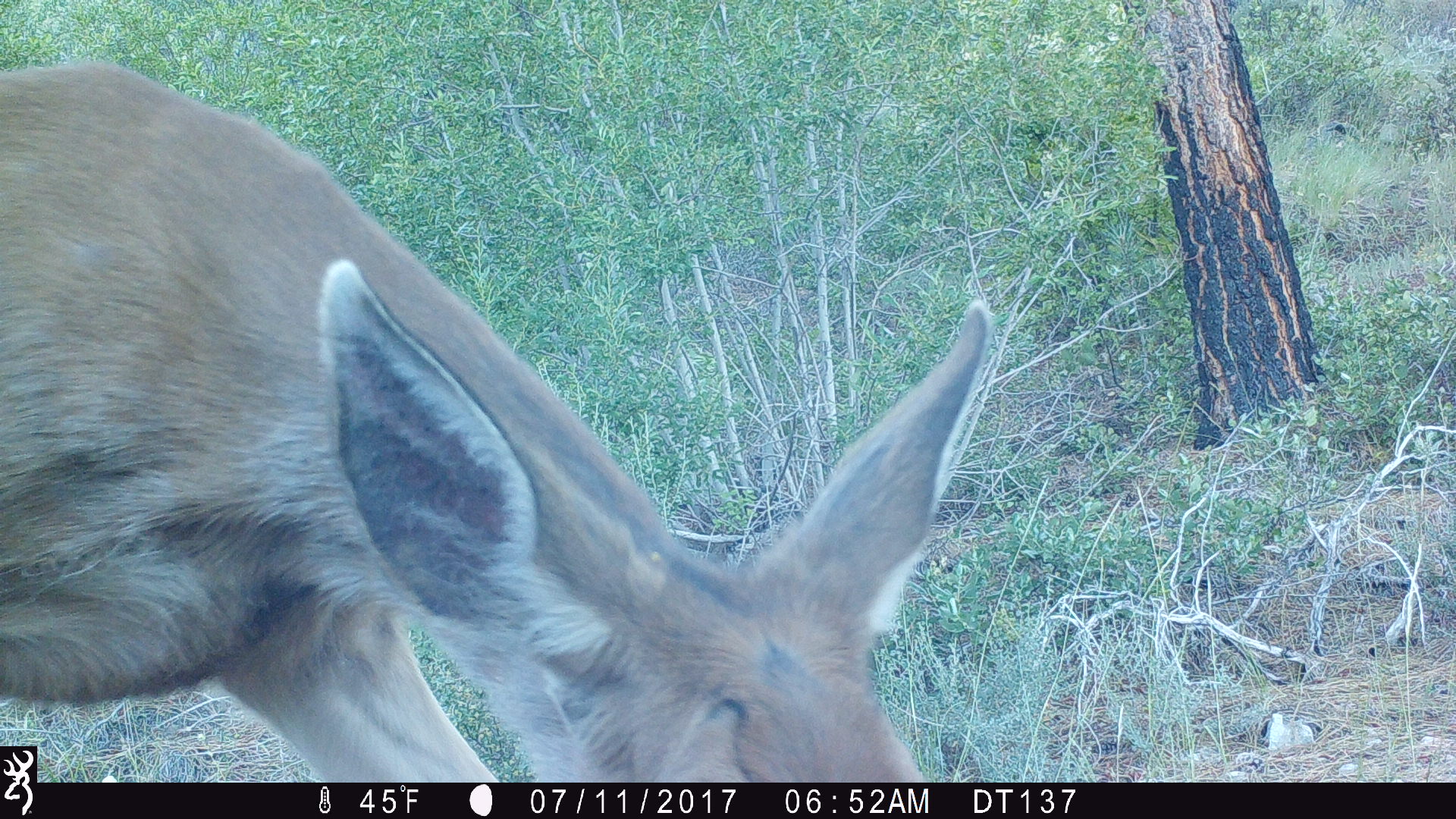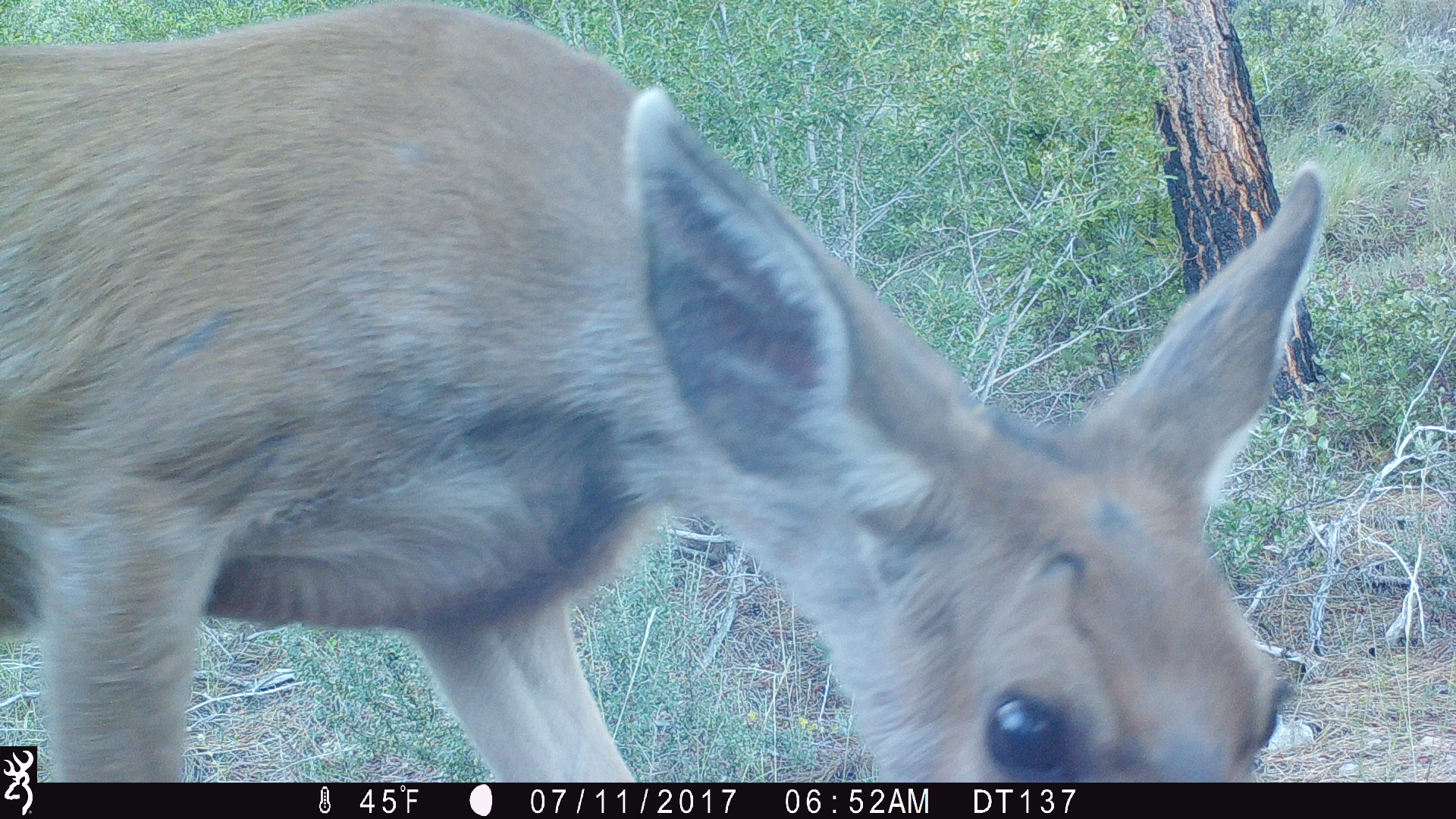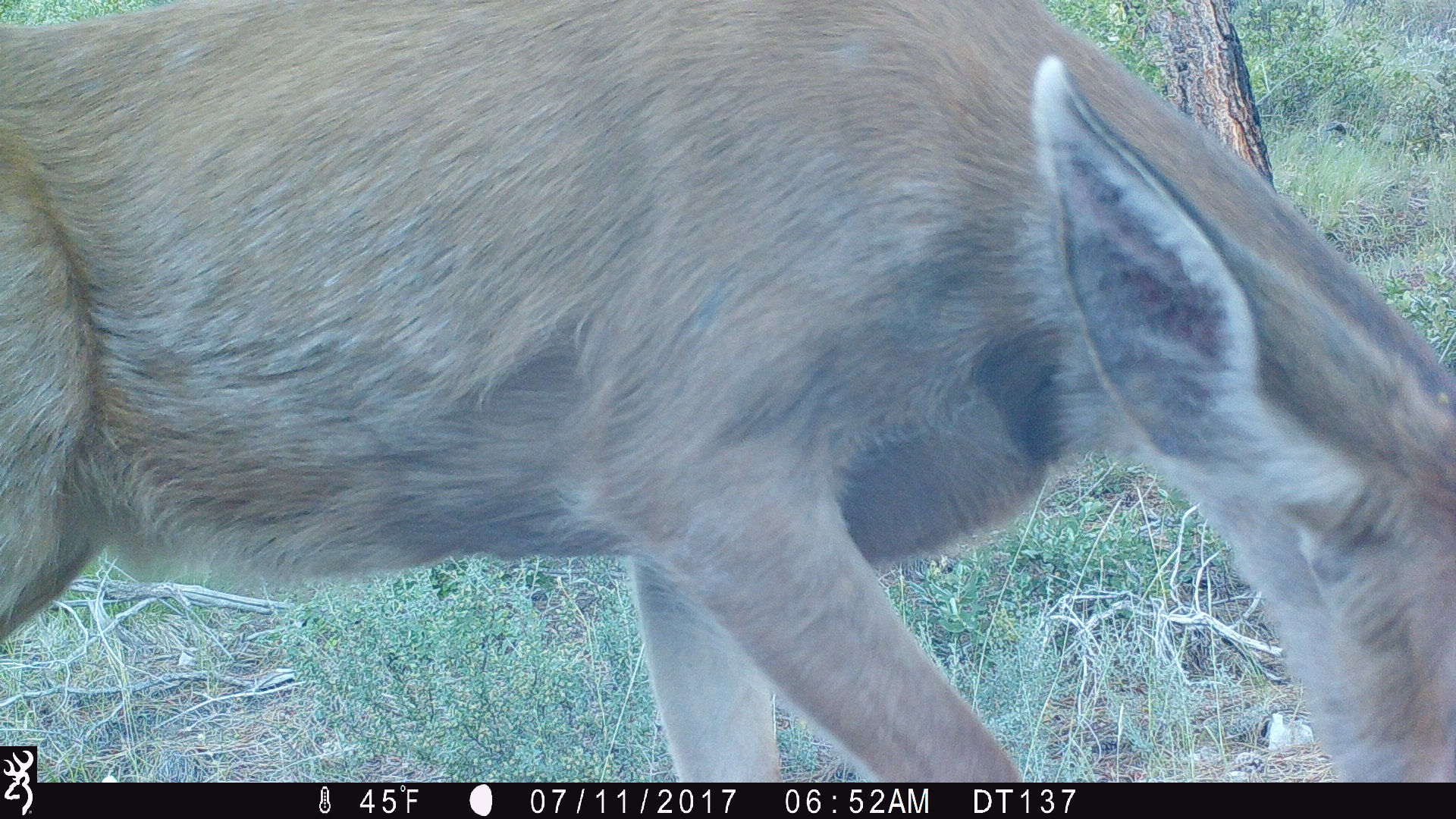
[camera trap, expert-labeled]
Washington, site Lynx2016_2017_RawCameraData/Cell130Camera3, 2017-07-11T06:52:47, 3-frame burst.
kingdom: Animalia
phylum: Chordata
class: Mammalia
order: Artiodactyla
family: Cervidae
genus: Odocoileus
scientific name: Odocoileus hemionus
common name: mule deer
Odocoileus hemionus (mule deer). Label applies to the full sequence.